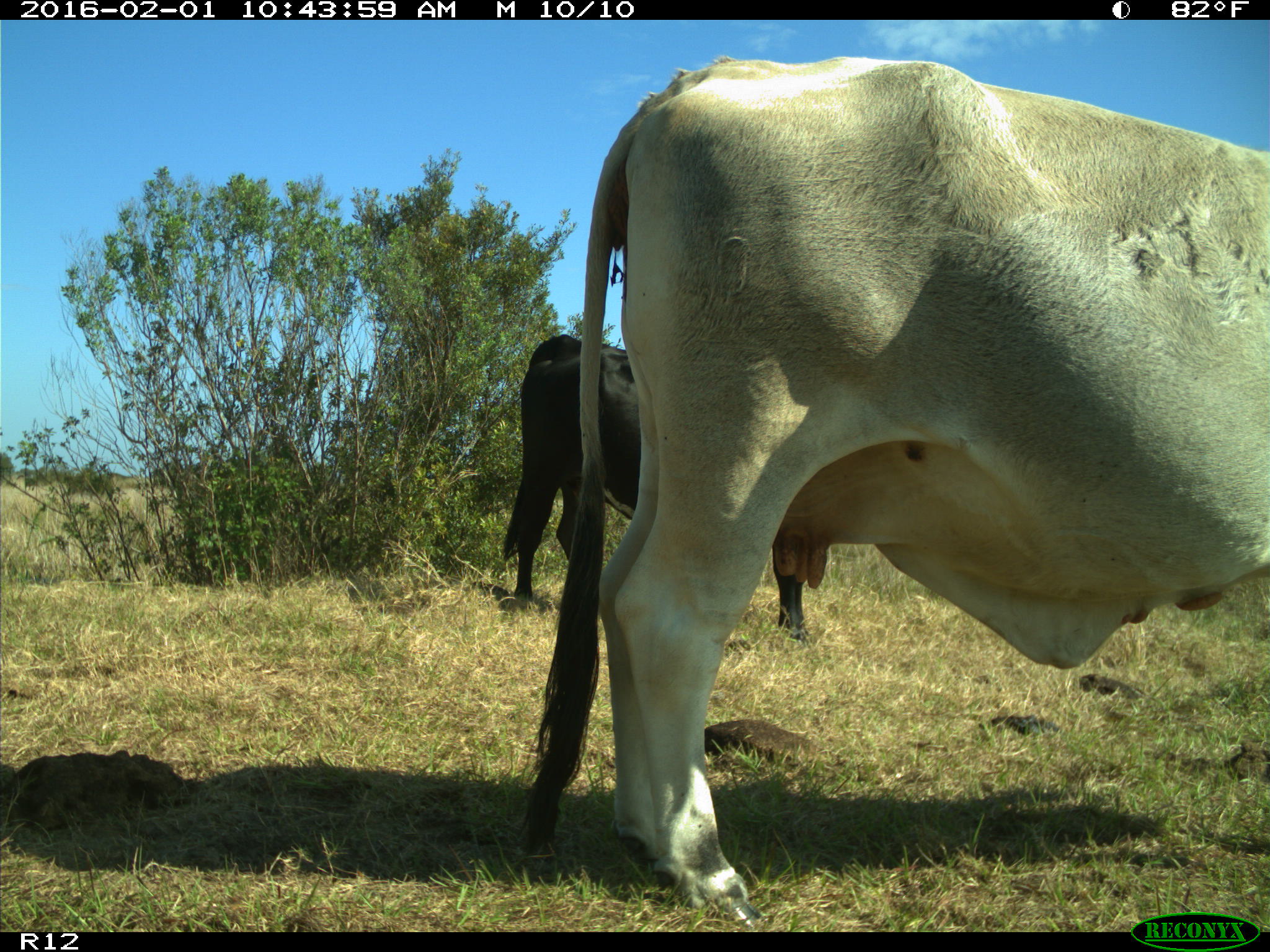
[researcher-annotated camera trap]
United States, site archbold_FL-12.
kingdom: Animalia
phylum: Chordata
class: Mammalia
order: Artiodactyla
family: Bovidae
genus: Bos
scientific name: Bos taurus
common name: domestic cow